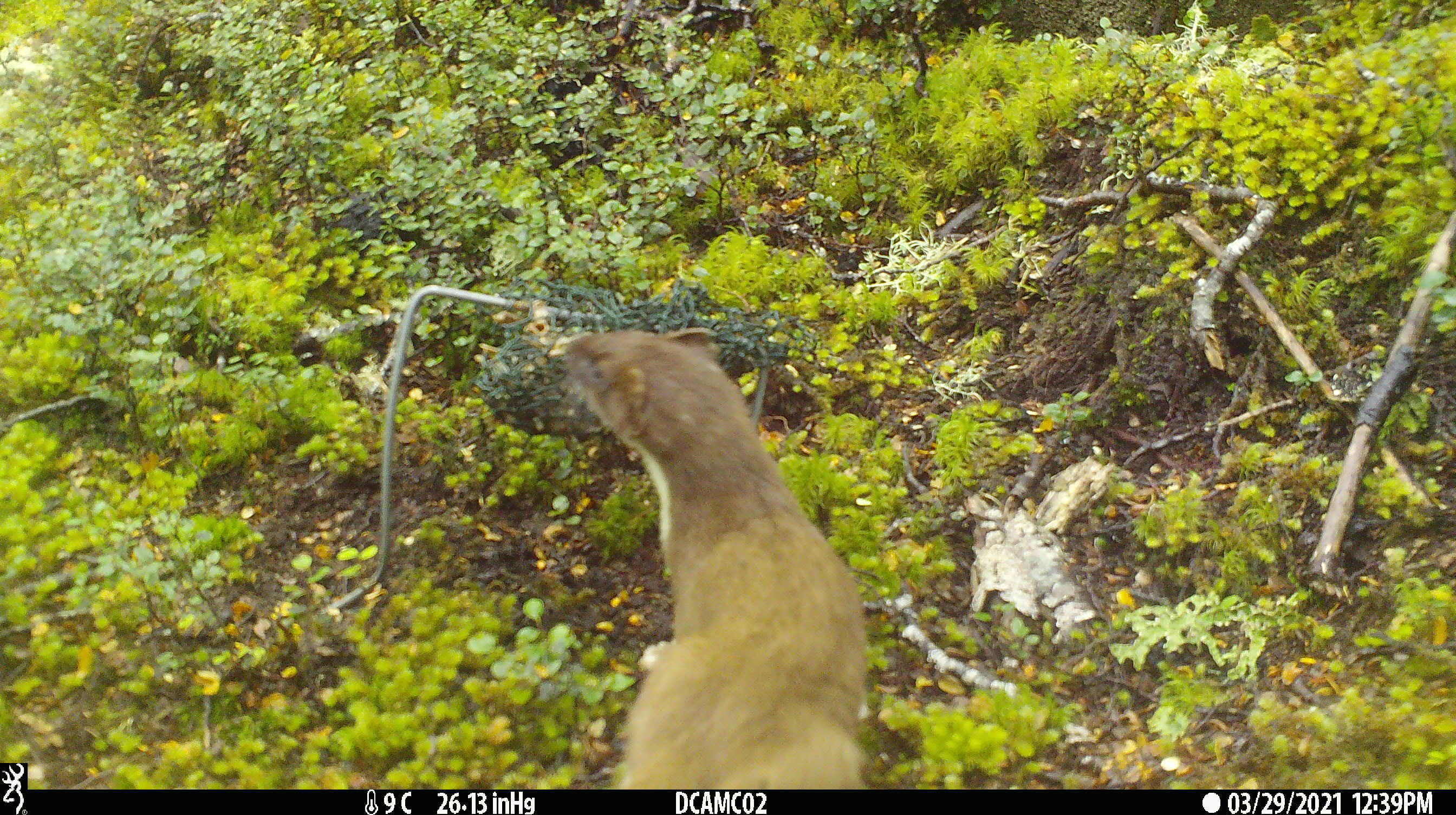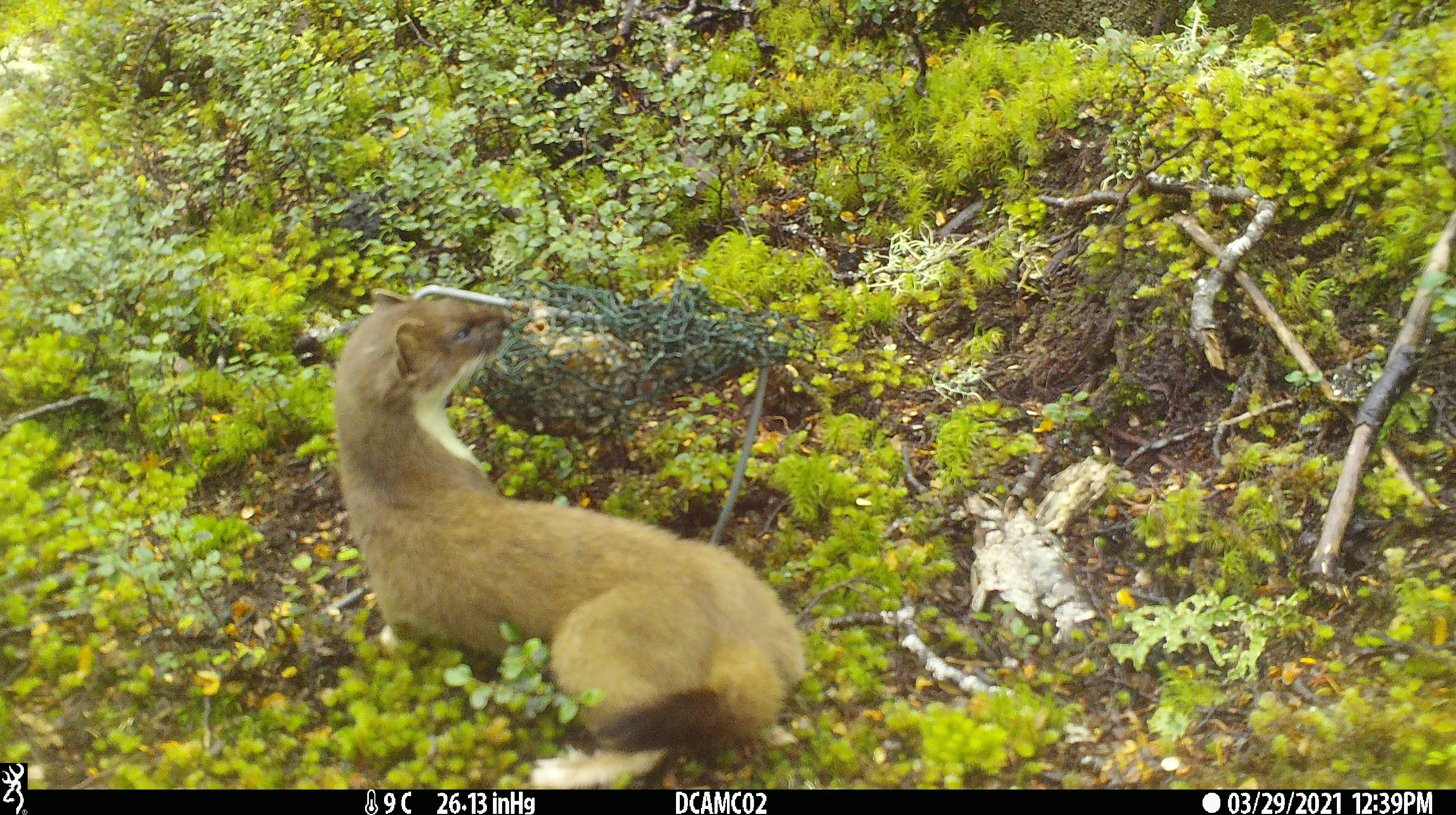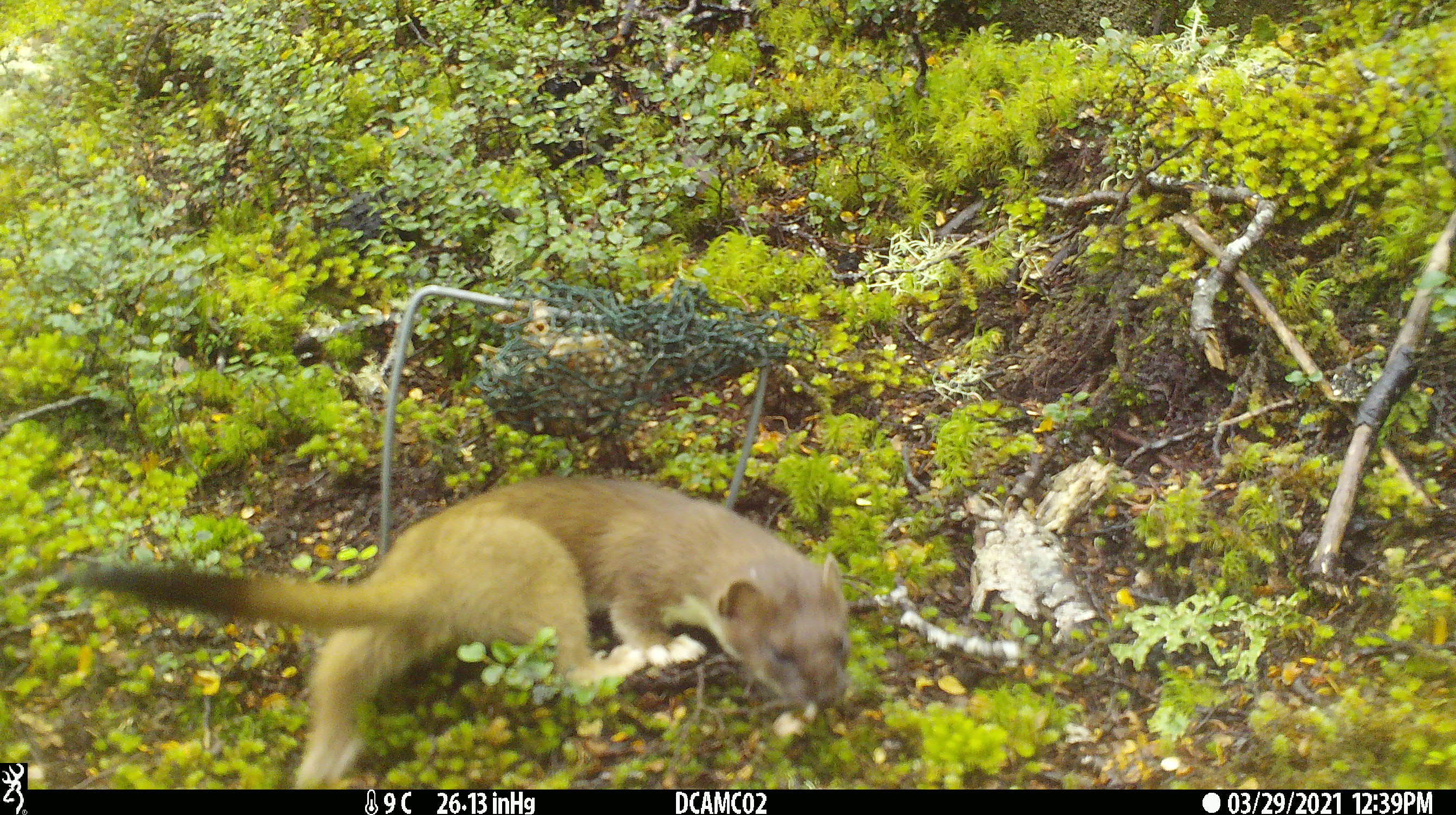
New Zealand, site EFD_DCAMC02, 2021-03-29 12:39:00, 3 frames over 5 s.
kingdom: Animalia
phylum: Chordata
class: Mammalia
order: Carnivora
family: Mustelidae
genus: Mustela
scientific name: Mustela erminea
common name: stoat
Stoat (Mustela erminea).